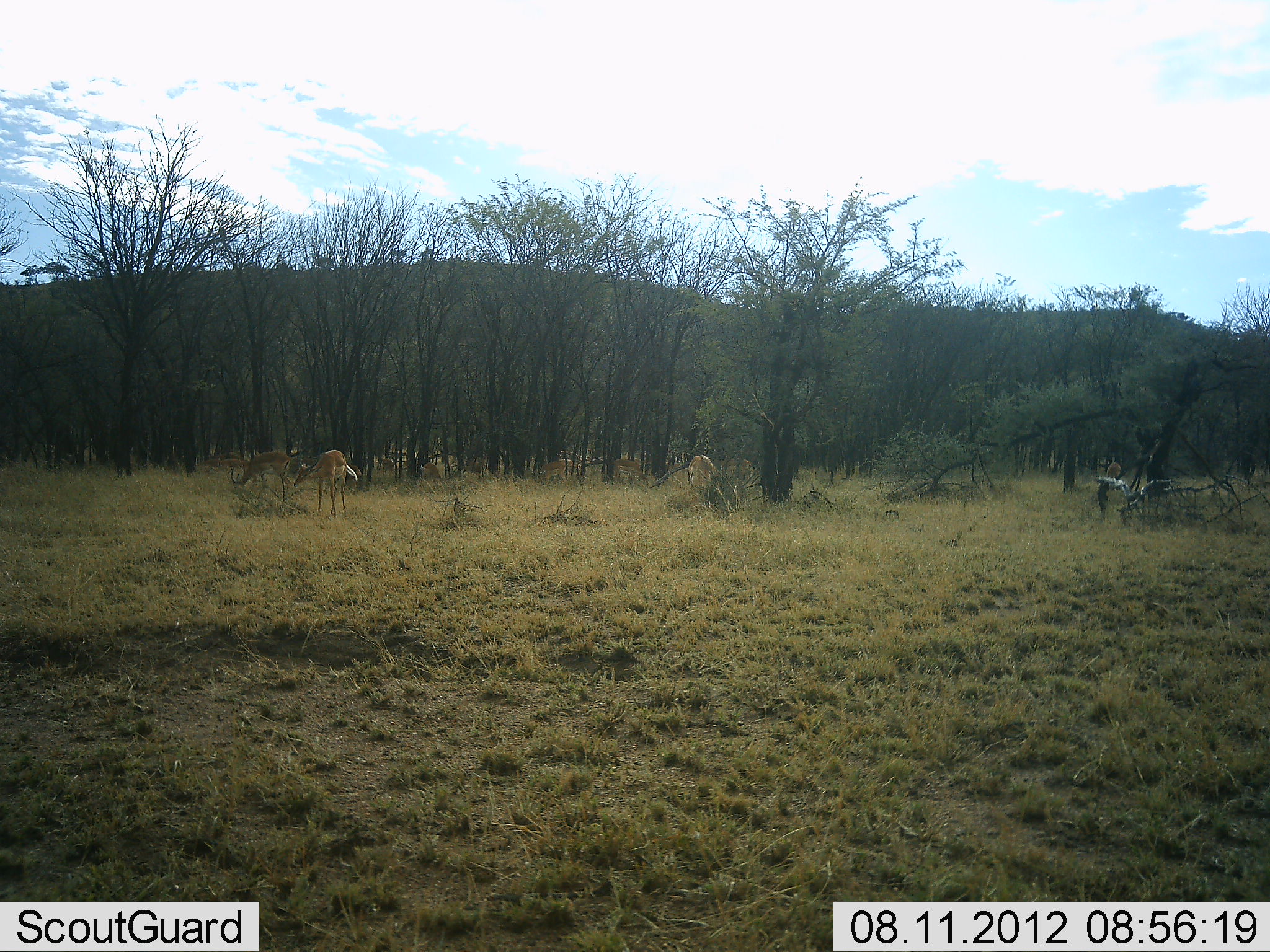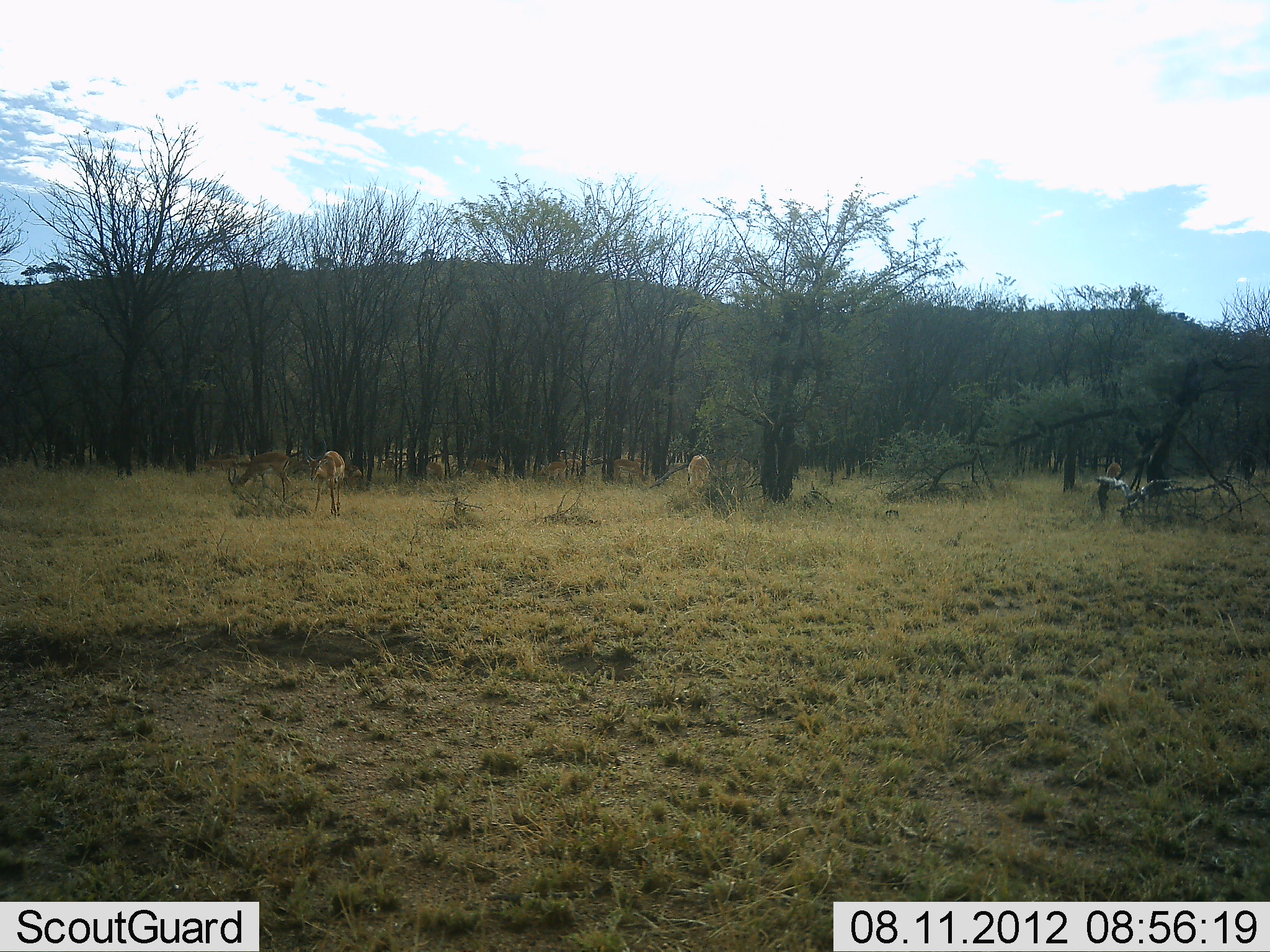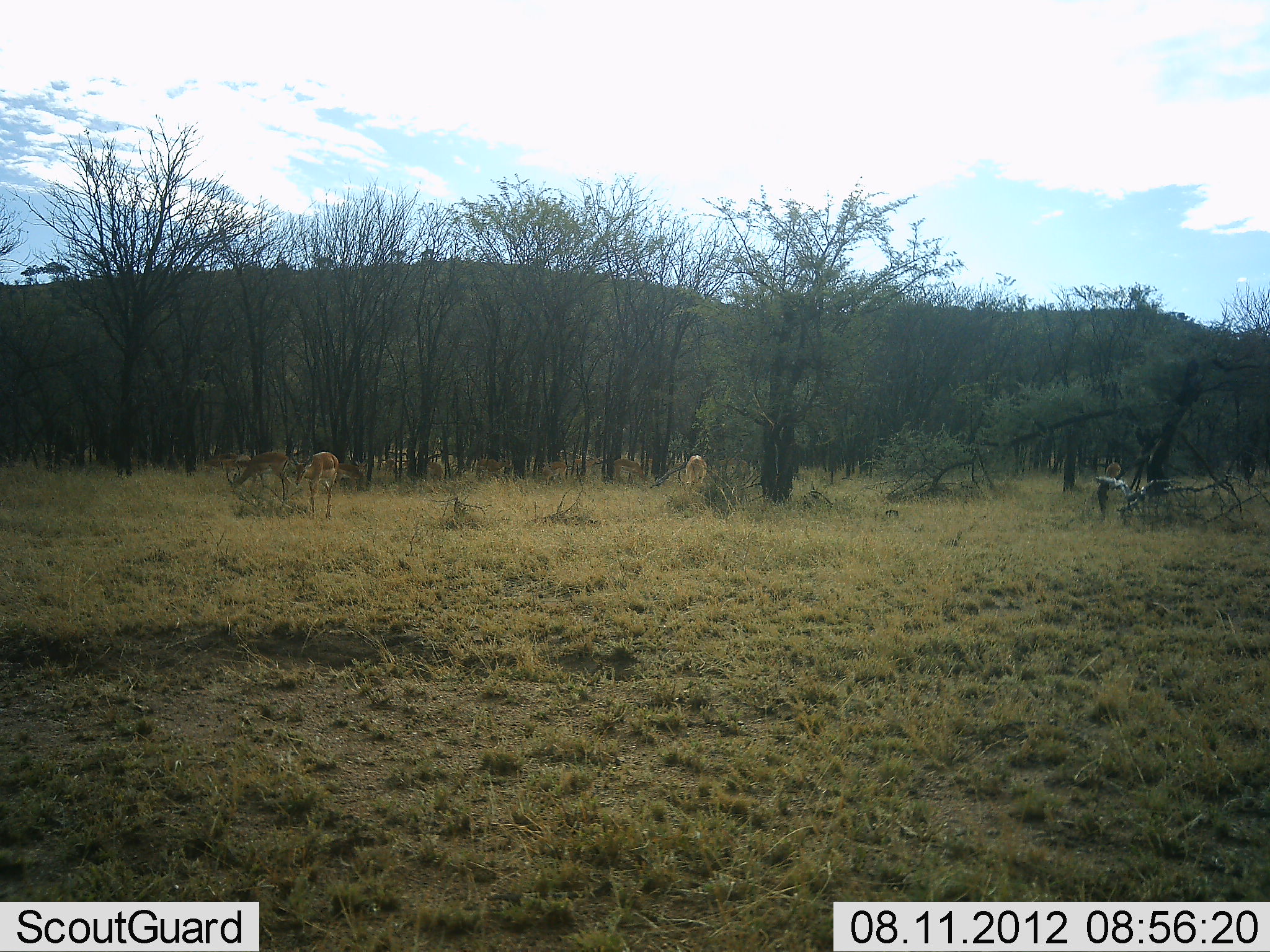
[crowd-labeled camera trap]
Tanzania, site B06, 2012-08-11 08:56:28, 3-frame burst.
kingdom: Animalia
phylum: Chordata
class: Mammalia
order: Artiodactyla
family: Bovidae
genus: Nanger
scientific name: Nanger granti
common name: grant's gazelle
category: gazellegrants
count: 8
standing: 44%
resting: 11%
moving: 33%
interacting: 11%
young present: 0%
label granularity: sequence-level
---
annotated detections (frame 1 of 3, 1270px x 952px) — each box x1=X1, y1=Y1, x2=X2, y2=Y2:
animal: x1=293, y1=449, x2=358, y2=520; x1=230, y1=451, x2=295, y2=500; x1=687, y1=454, x2=719, y2=505; x1=610, y1=458, x2=655, y2=487; x1=538, y1=458, x2=574, y2=489; x1=719, y1=458, x2=753, y2=485; x1=420, y1=461, x2=443, y2=486; x1=463, y1=457, x2=486, y2=481; x1=379, y1=457, x2=395, y2=477; x1=558, y1=457, x2=574, y2=476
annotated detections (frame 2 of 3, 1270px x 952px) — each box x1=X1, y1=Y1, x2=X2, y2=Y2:
animal: x1=302, y1=435, x2=346, y2=520; x1=228, y1=451, x2=293, y2=501; x1=687, y1=454, x2=719, y2=498; x1=717, y1=456, x2=753, y2=494; x1=611, y1=459, x2=651, y2=488; x1=540, y1=461, x2=569, y2=496; x1=468, y1=458, x2=498, y2=478; x1=565, y1=459, x2=592, y2=477; x1=425, y1=461, x2=446, y2=484; x1=383, y1=458, x2=400, y2=477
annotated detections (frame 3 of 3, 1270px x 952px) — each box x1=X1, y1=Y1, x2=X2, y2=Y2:
animal: x1=287, y1=437, x2=340, y2=523; x1=225, y1=451, x2=292, y2=502; x1=612, y1=458, x2=650, y2=487; x1=476, y1=457, x2=511, y2=483; x1=685, y1=455, x2=708, y2=492; x1=541, y1=461, x2=571, y2=486